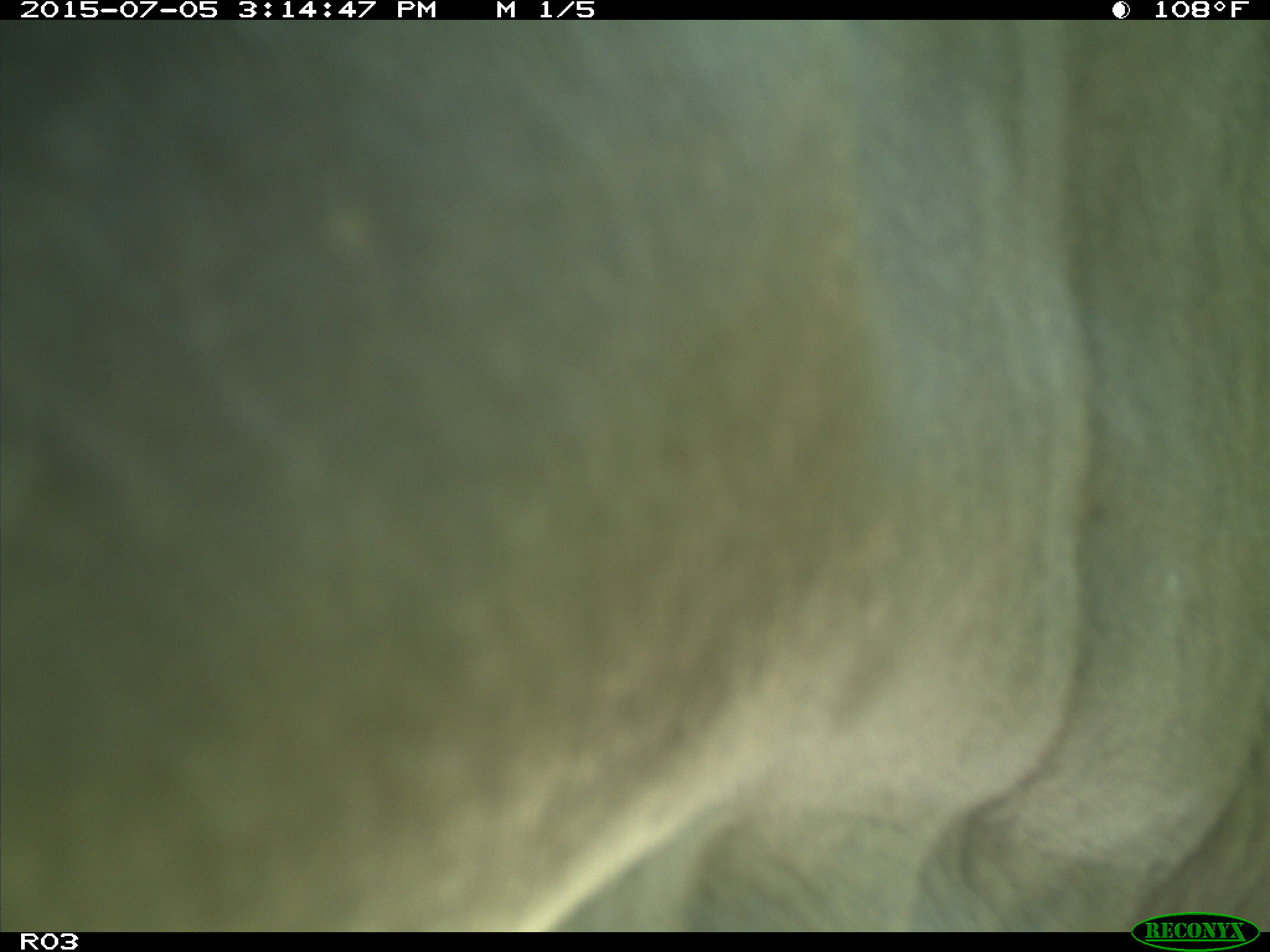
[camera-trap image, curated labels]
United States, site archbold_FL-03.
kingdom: Animalia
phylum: Chordata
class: Mammalia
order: Artiodactyla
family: Bovidae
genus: Bos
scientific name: Bos taurus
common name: domestic cow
Bos taurus (domestic cow).